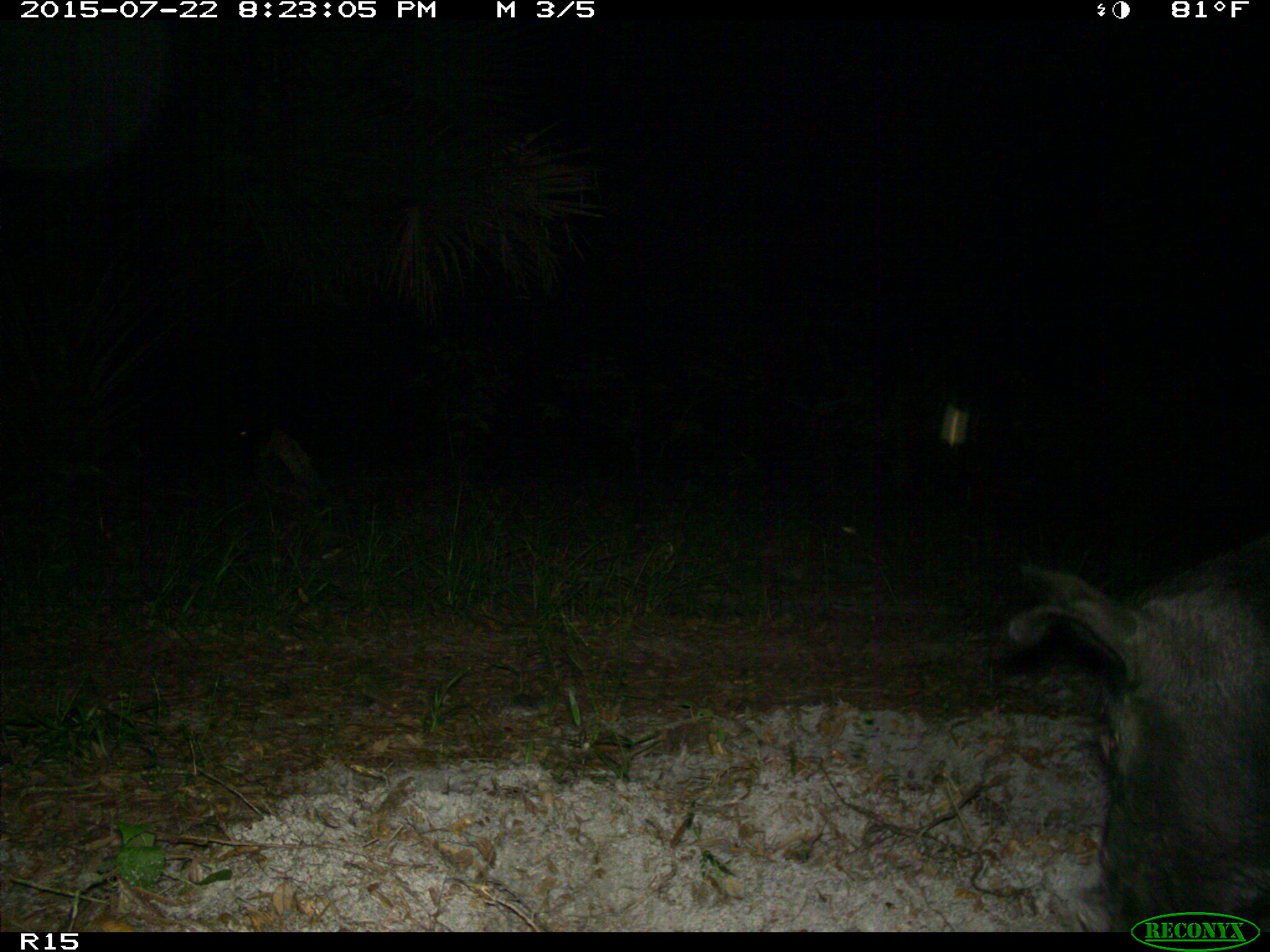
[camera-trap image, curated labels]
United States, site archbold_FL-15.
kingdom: Animalia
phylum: Chordata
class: Mammalia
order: Artiodactyla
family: Suidae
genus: Sus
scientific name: Sus scrofa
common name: wild boar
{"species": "Sus scrofa (wild boar)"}